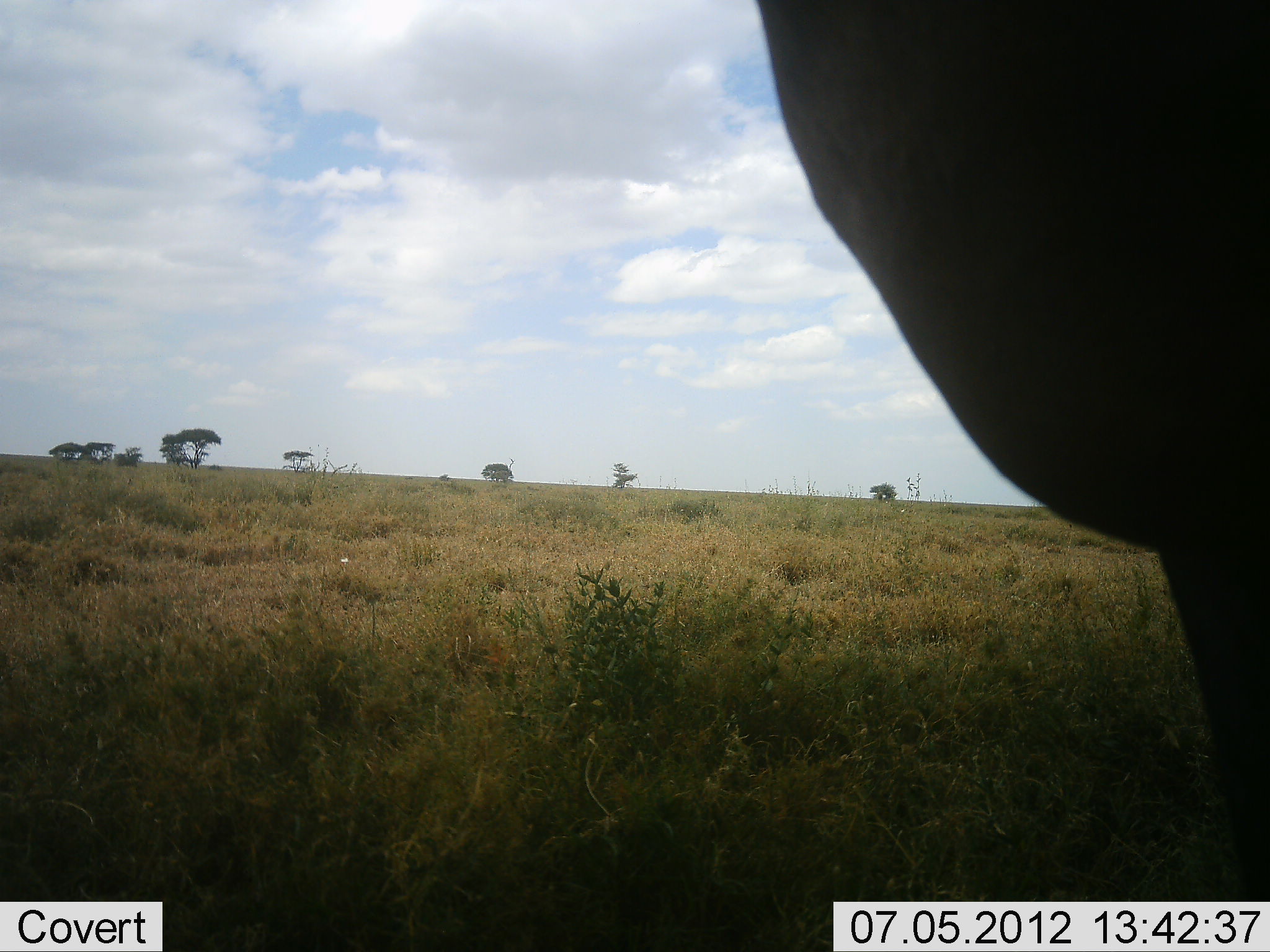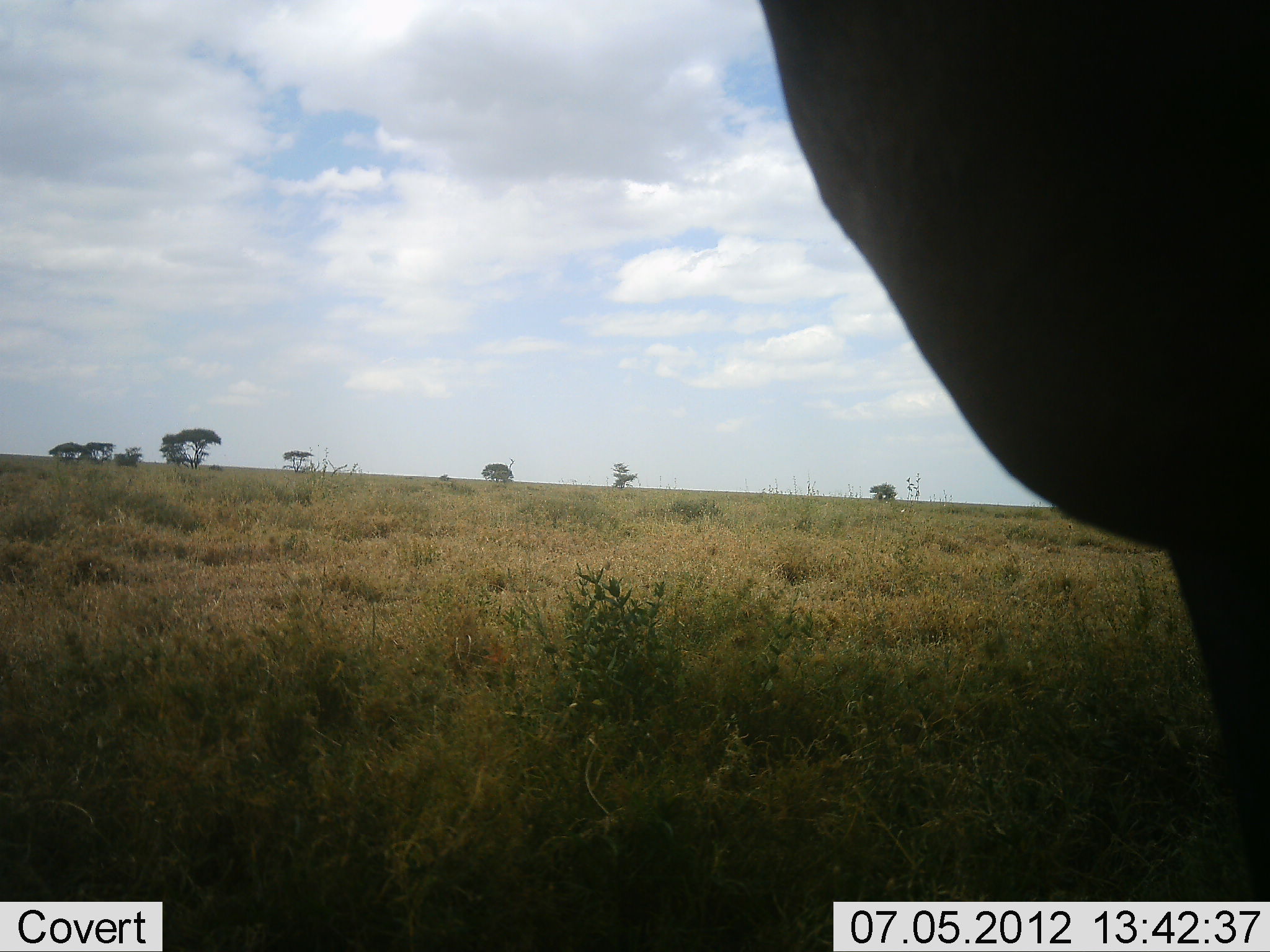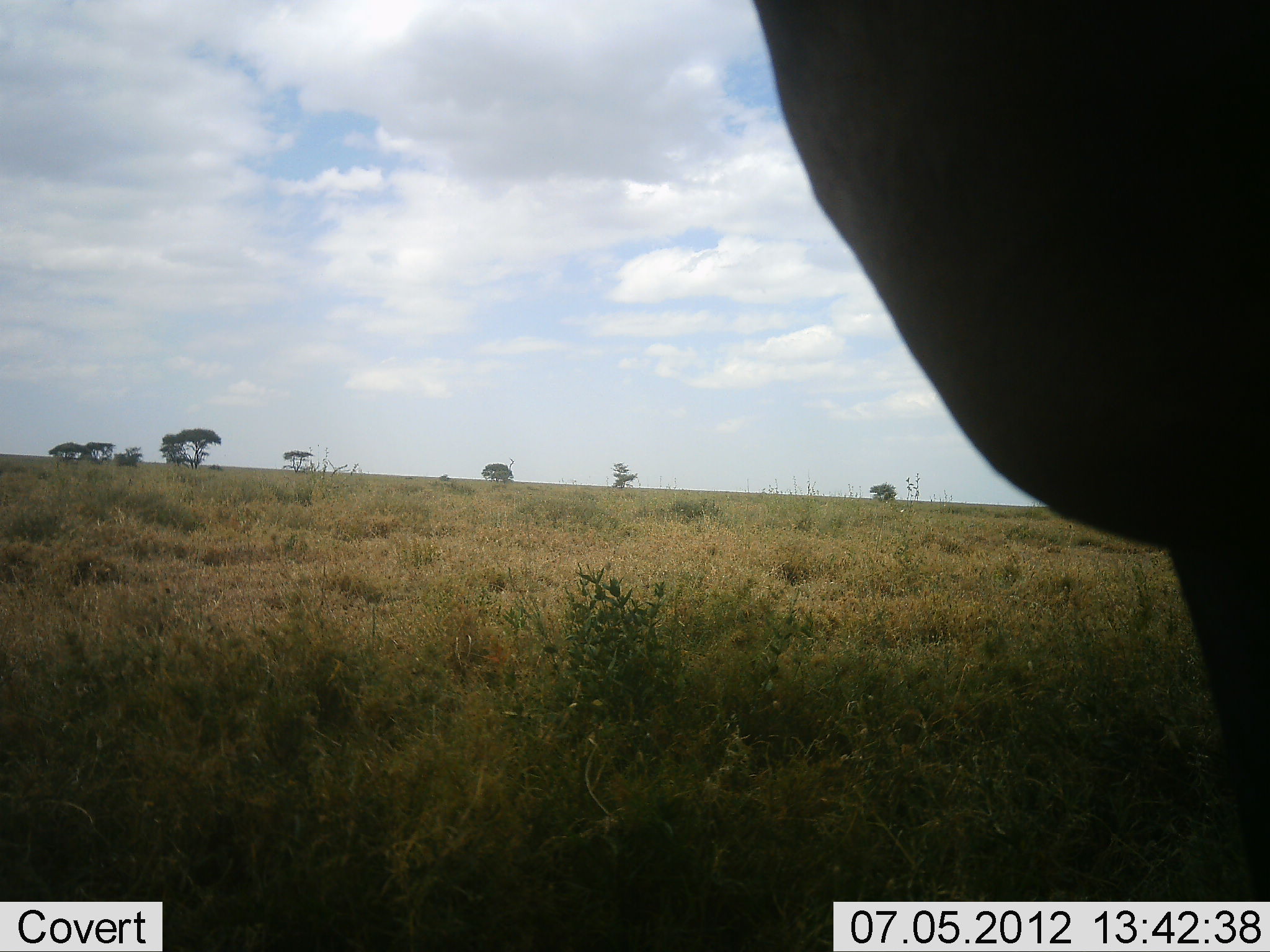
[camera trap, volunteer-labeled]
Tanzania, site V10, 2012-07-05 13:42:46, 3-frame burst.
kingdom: Animalia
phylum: Chordata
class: Mammalia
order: Artiodactyla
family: Bovidae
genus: Alcelaphus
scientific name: Alcelaphus buselaphus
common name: hartebeest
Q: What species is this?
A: Hartebeest (Alcelaphus buselaphus).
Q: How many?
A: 1.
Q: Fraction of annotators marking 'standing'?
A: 100%.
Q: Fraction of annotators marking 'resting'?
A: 0%.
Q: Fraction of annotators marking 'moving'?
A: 0%.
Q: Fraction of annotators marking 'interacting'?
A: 0%.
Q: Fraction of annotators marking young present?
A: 0%.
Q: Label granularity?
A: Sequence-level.